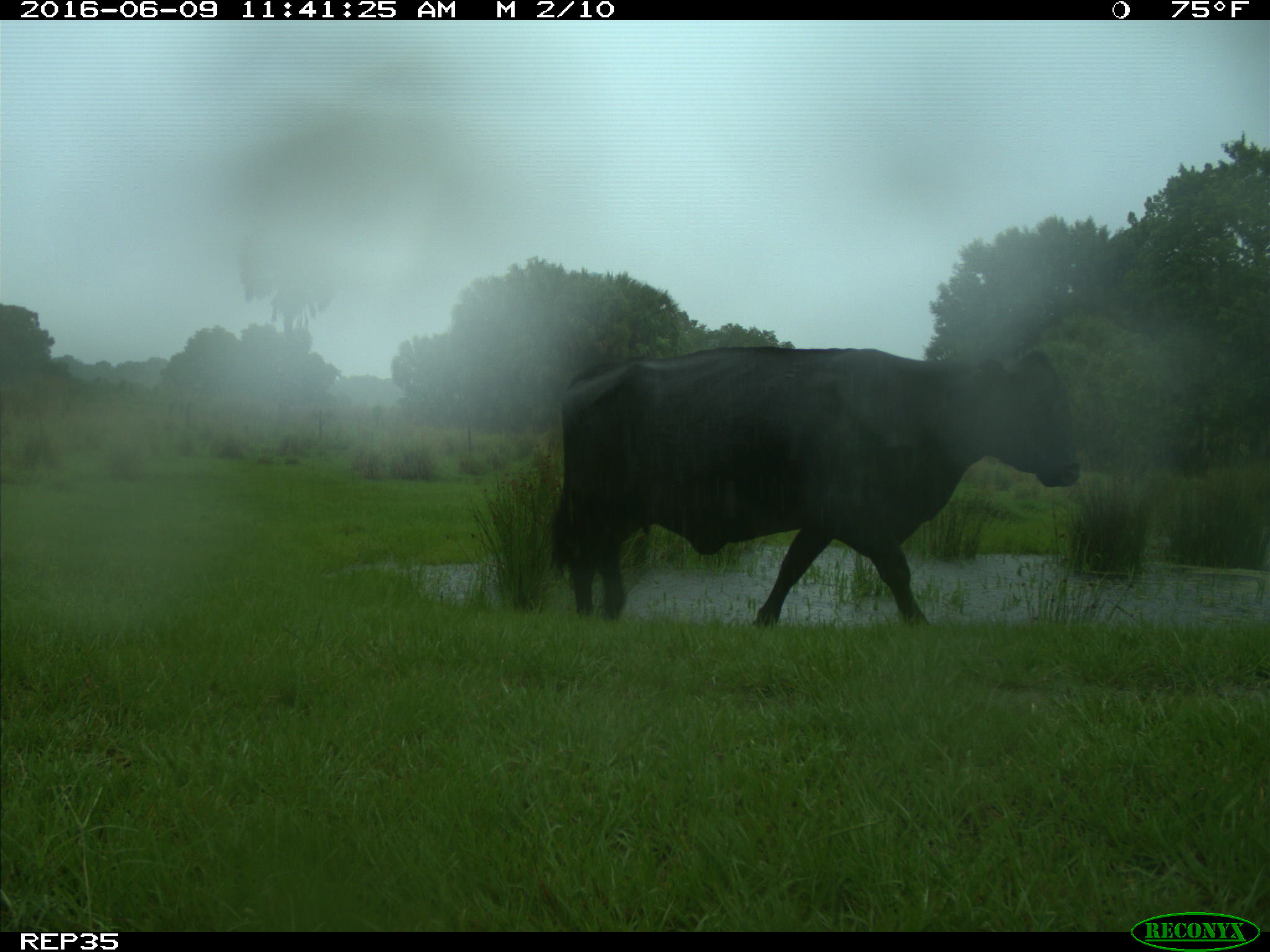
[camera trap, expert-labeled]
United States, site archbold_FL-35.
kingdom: Animalia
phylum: Chordata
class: Mammalia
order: Artiodactyla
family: Bovidae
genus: Bos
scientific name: Bos taurus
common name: domestic cow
Bos taurus (domestic cow).